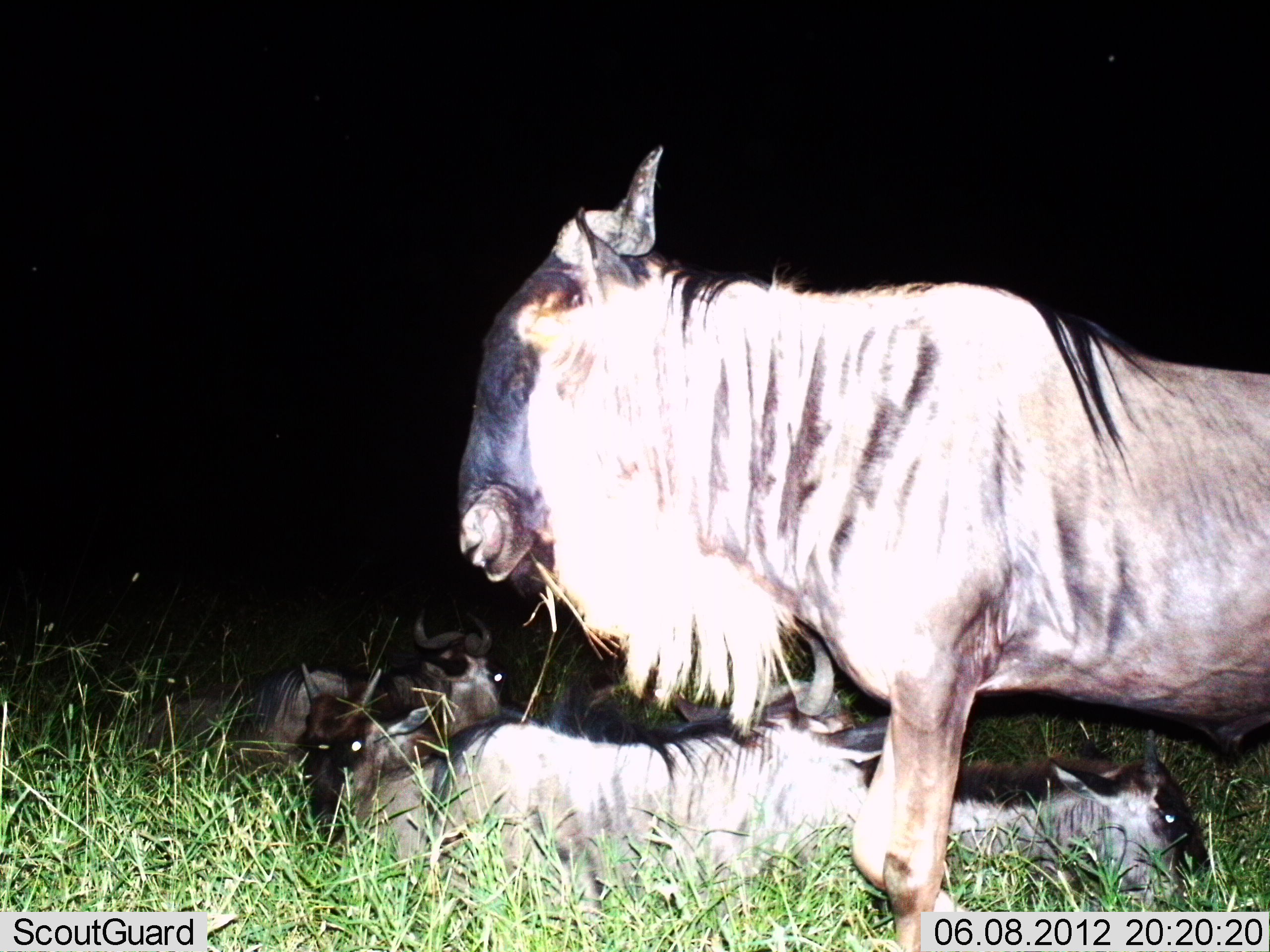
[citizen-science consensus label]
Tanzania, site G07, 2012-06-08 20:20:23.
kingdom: Animalia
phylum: Chordata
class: Mammalia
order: Artiodactyla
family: Bovidae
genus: Connochaetes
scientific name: Connochaetes taurinus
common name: blue wildebeest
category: wildebeest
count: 5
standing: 80%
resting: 100%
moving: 0%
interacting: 0%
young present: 50%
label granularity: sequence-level